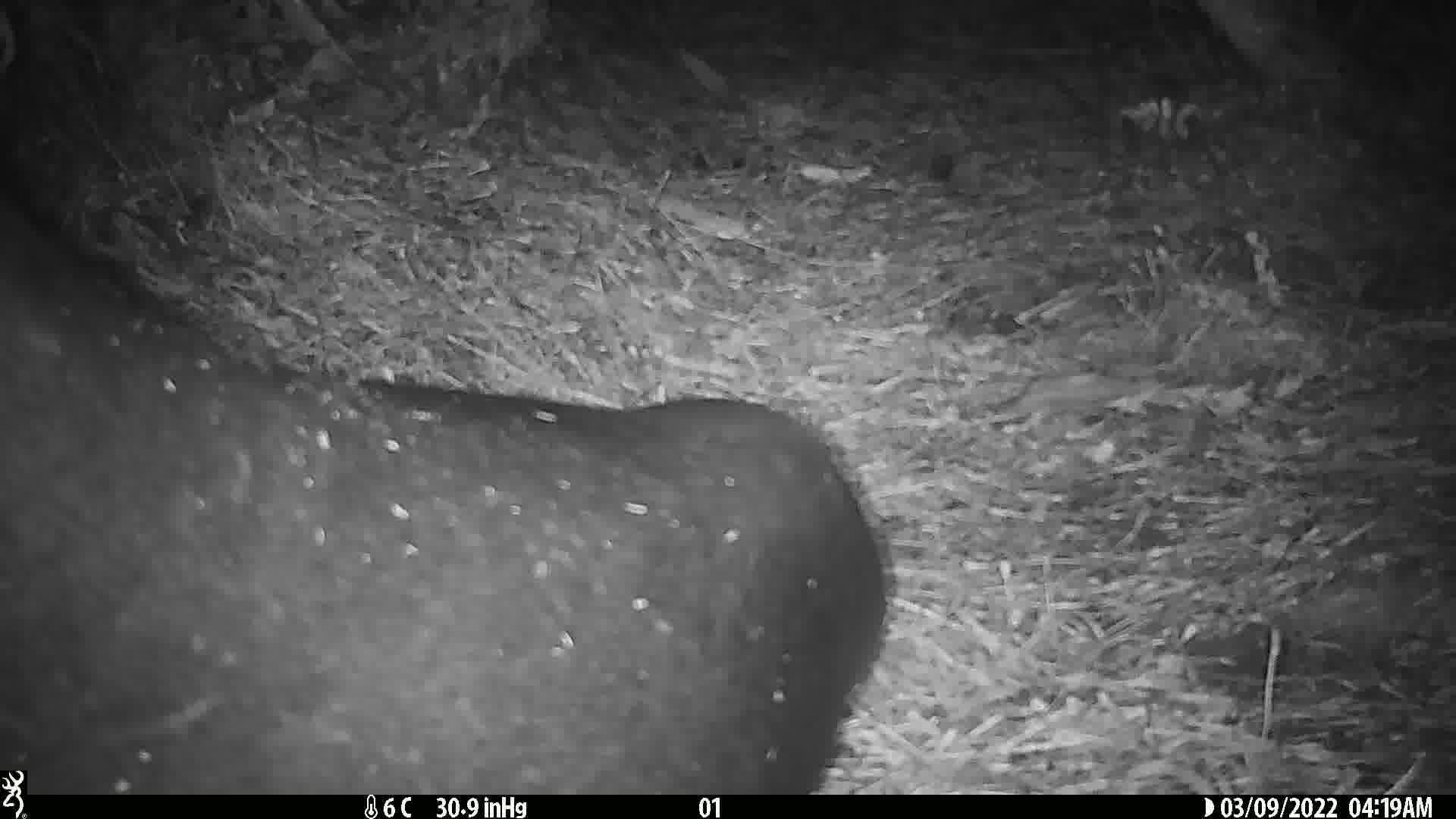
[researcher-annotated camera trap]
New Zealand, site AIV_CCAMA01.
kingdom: Animalia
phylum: Chordata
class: Mammalia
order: Carnivora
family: Otariidae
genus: Phocarctos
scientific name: Phocarctos hookeri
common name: new zealand sea lion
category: sealion